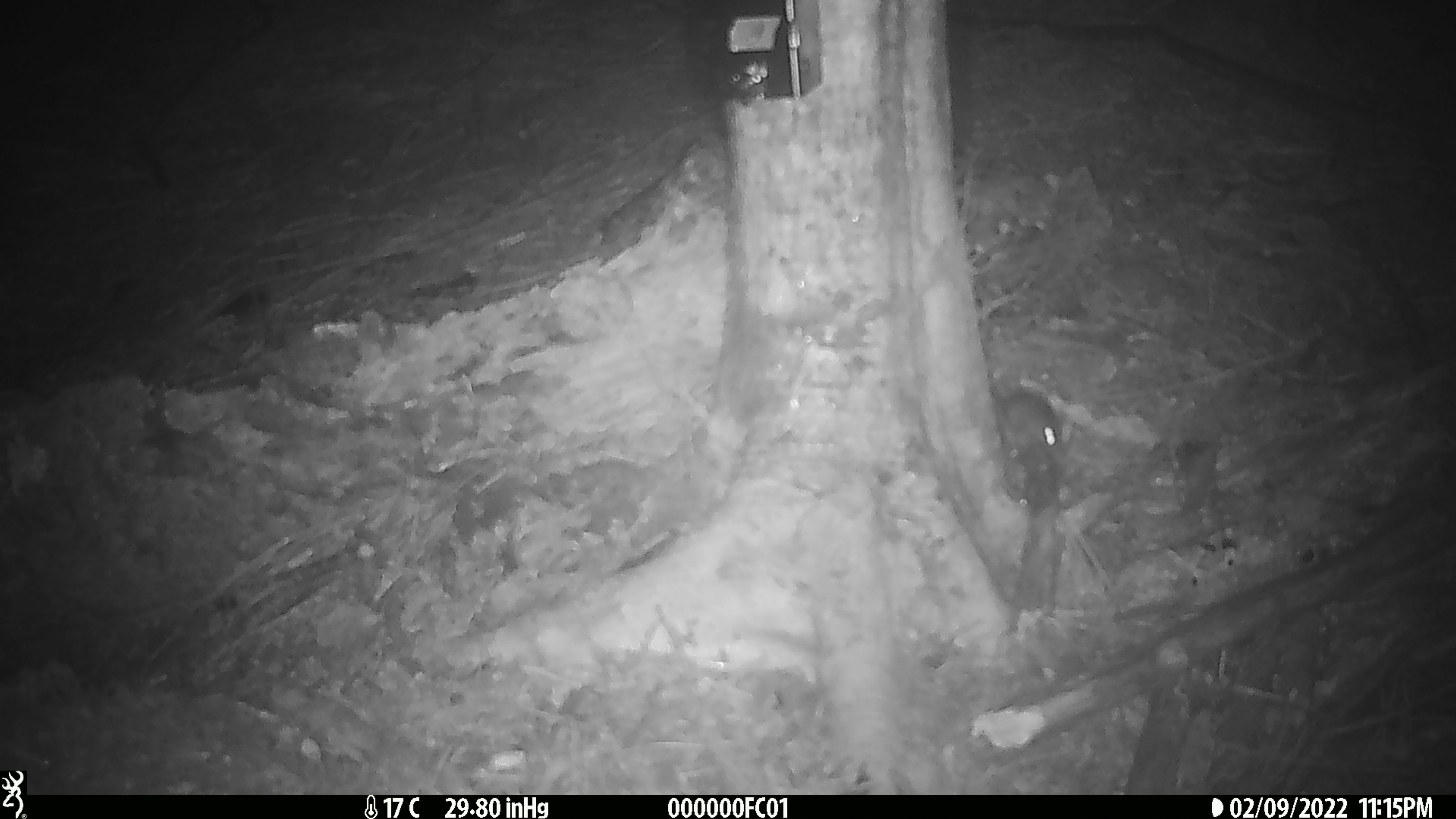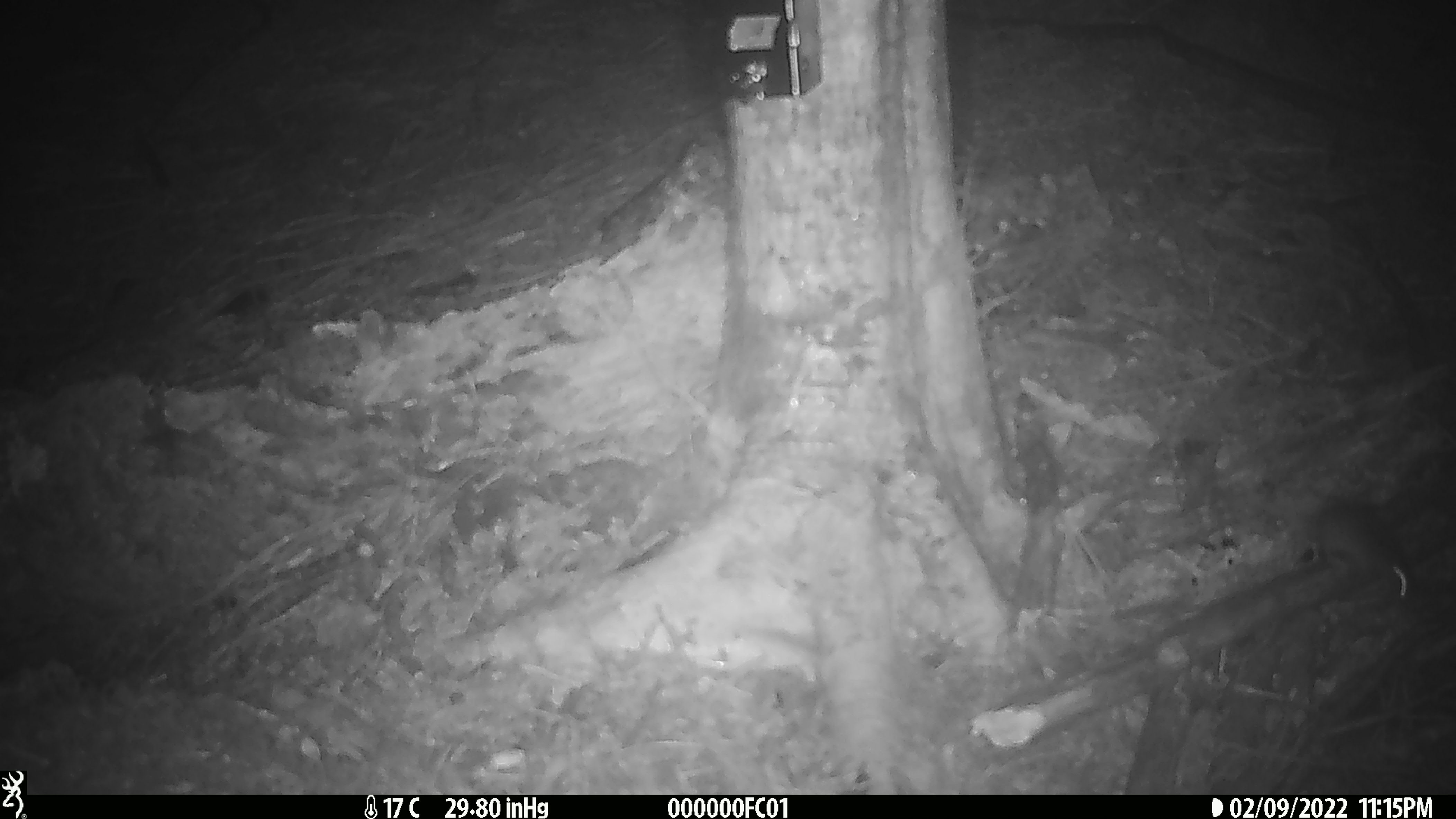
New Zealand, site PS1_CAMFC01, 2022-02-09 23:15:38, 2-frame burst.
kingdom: Animalia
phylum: Chordata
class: Mammalia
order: Rodentia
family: Muridae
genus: Mus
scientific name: Mus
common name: mouse